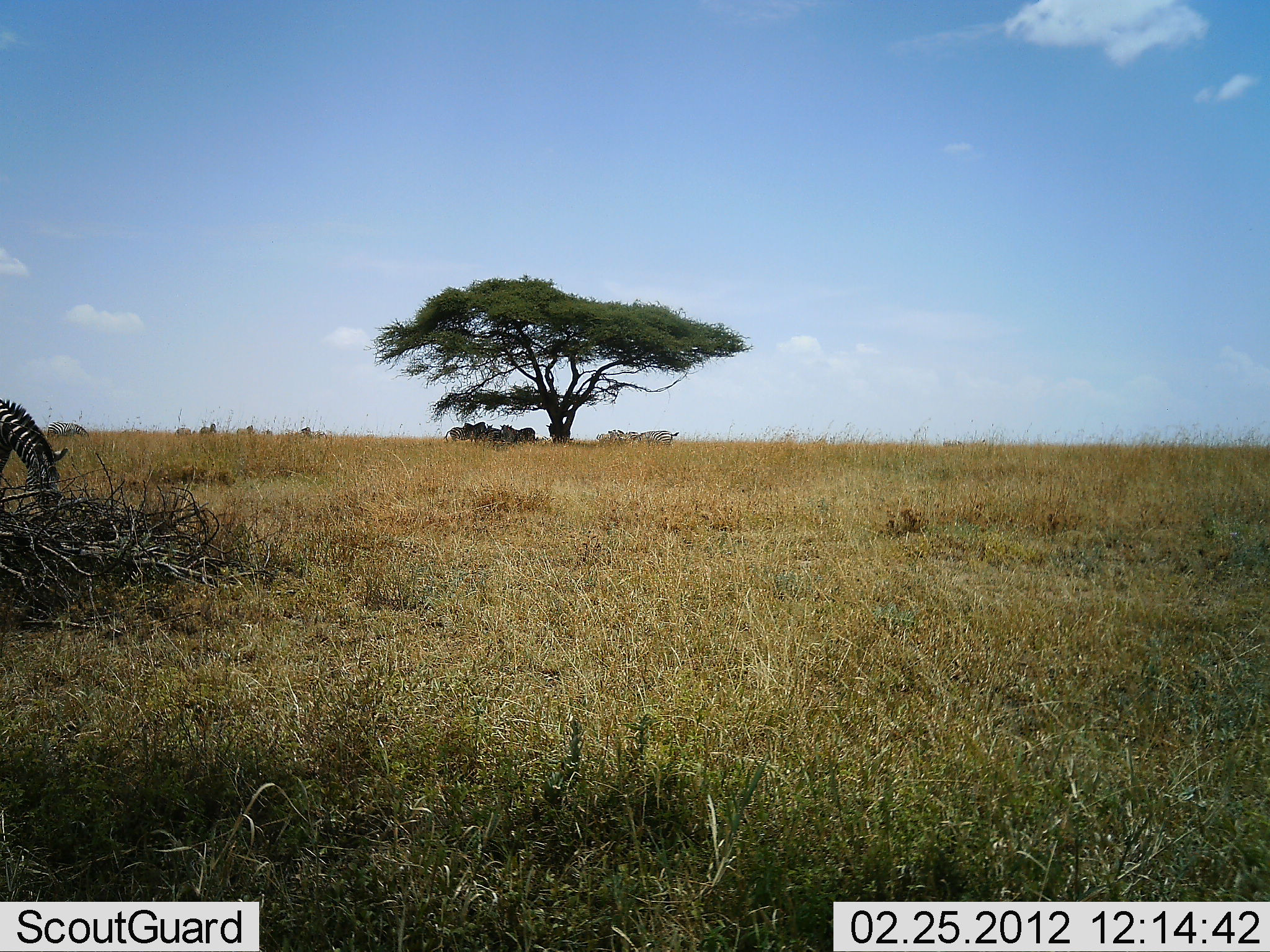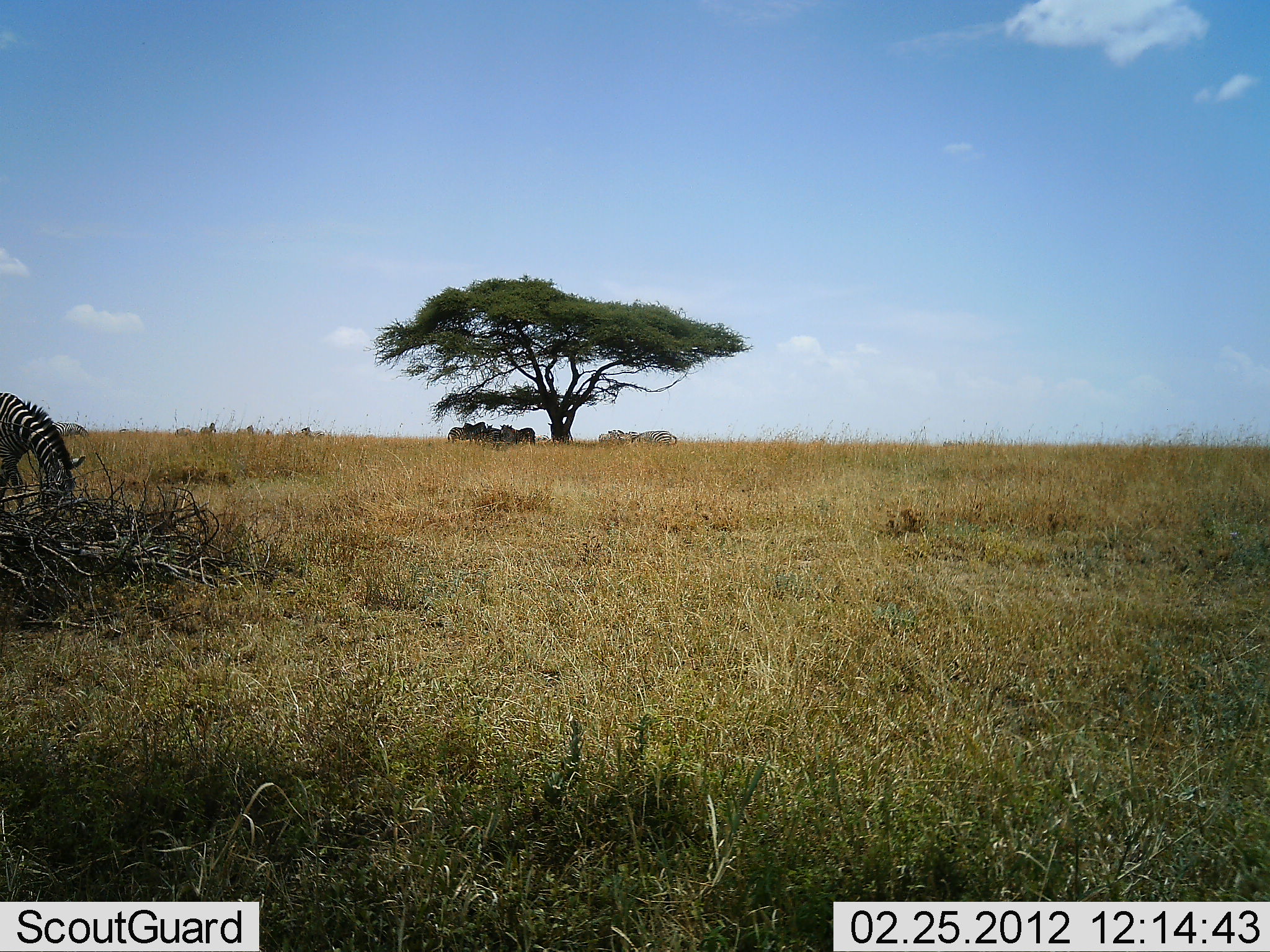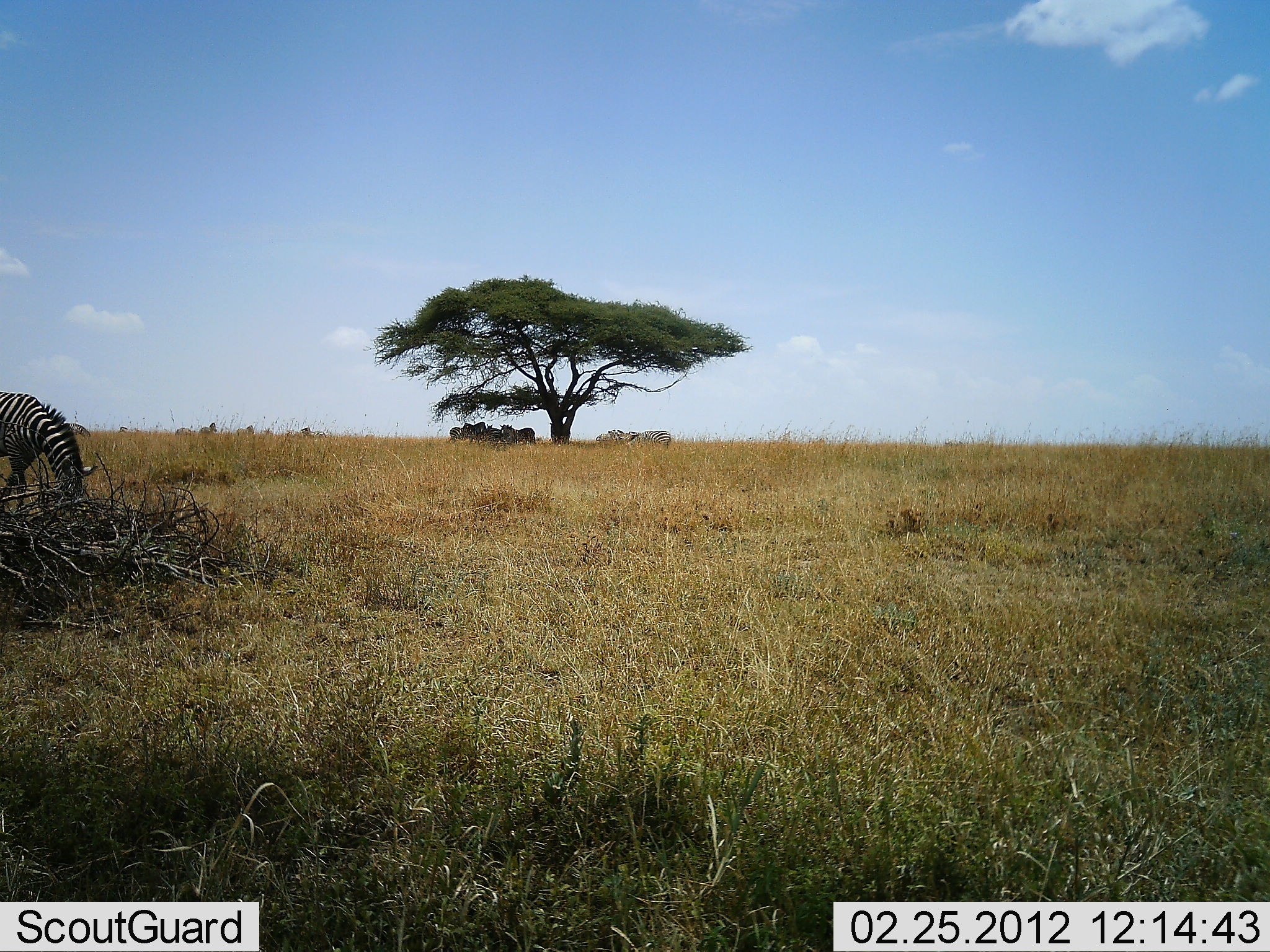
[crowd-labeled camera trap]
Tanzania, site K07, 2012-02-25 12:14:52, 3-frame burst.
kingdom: Animalia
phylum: Chordata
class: Mammalia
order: Perissodactyla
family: Equidae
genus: Equus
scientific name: Equus quagga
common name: plains zebra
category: zebra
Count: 1.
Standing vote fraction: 27%.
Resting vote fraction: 14%.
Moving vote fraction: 9%.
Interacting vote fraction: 0%.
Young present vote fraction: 0%.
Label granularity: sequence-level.